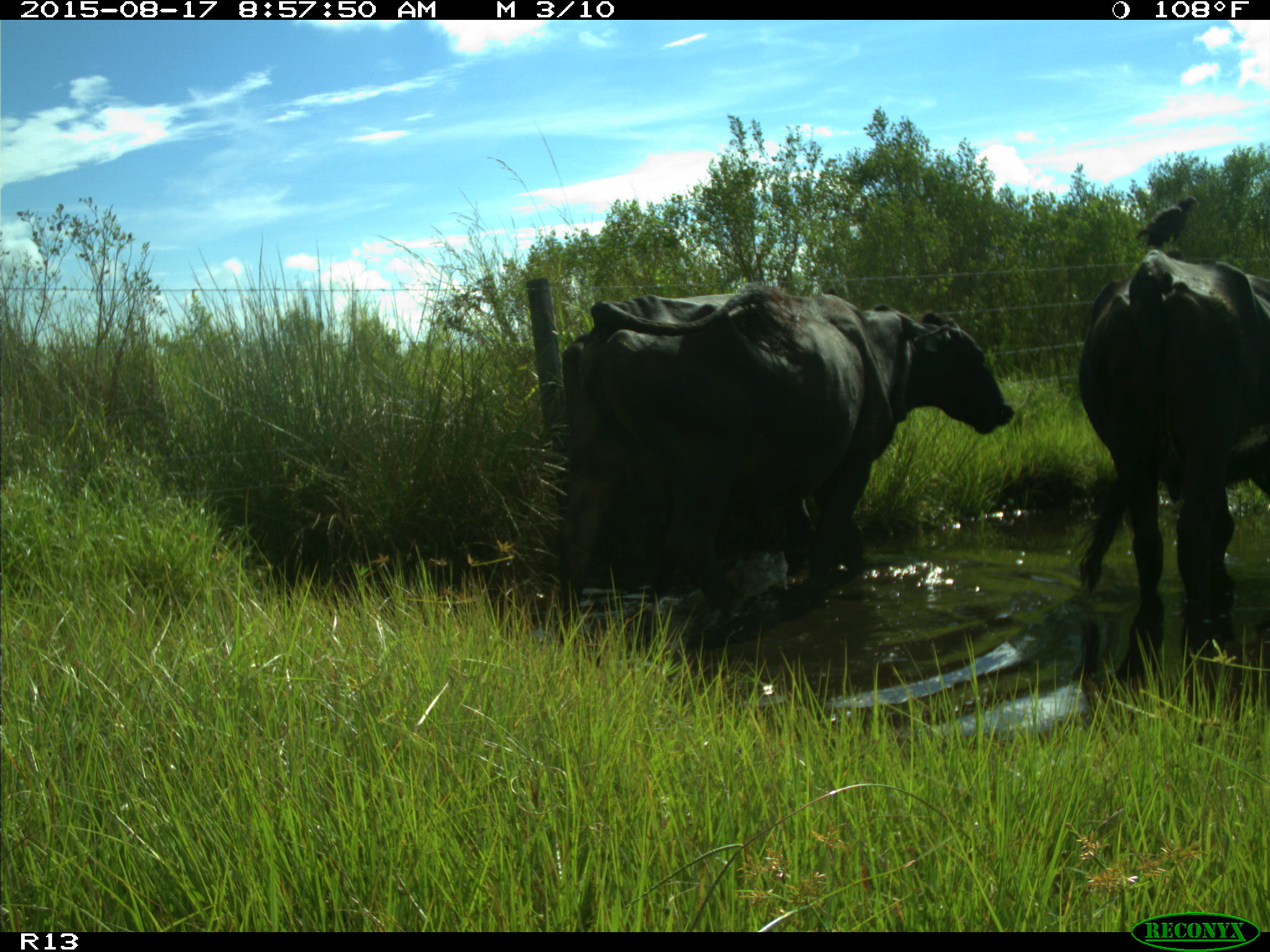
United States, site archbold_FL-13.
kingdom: Animalia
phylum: Chordata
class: Mammalia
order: Artiodactyla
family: Bovidae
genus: Bos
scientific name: Bos taurus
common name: domestic cow